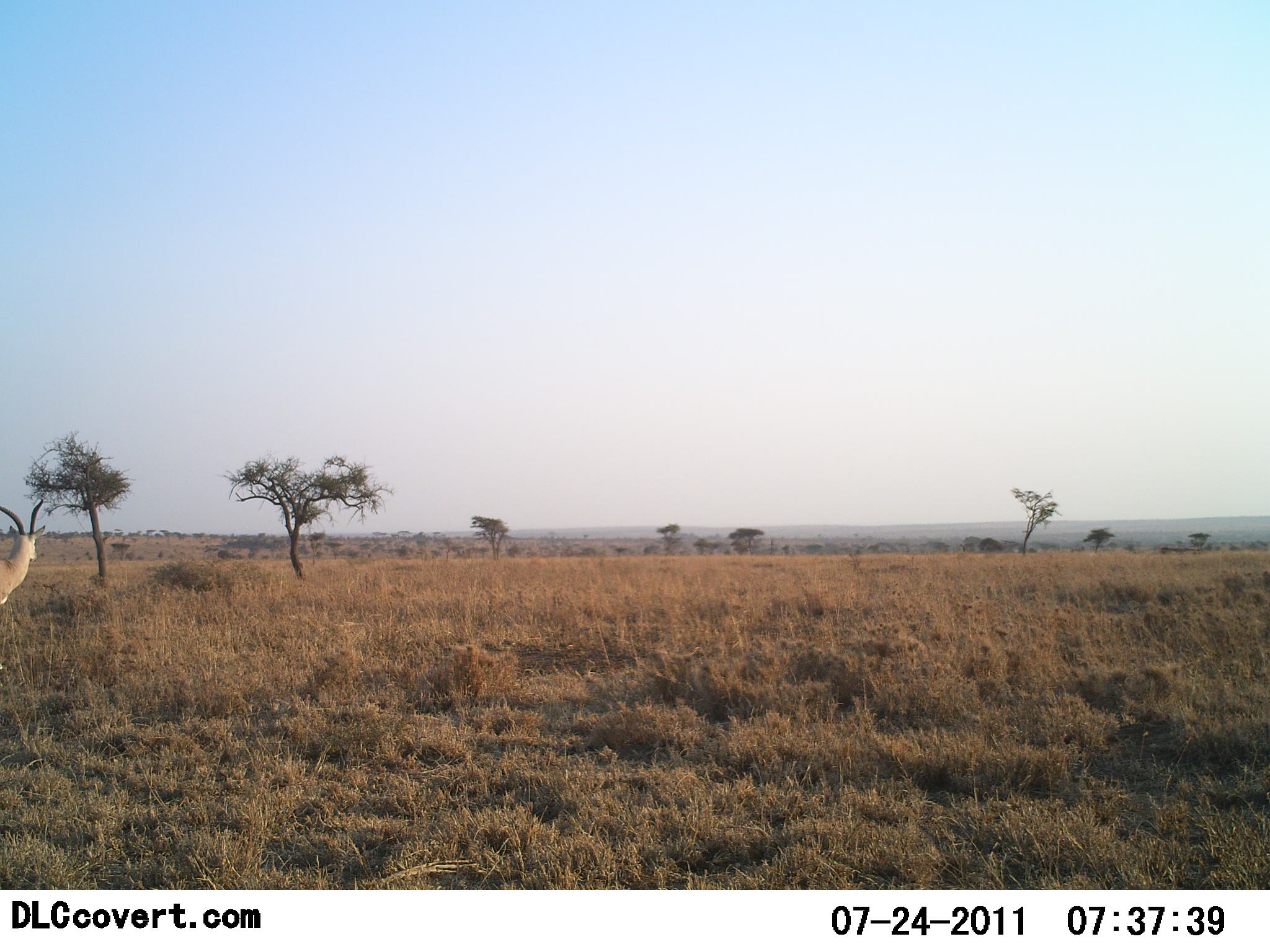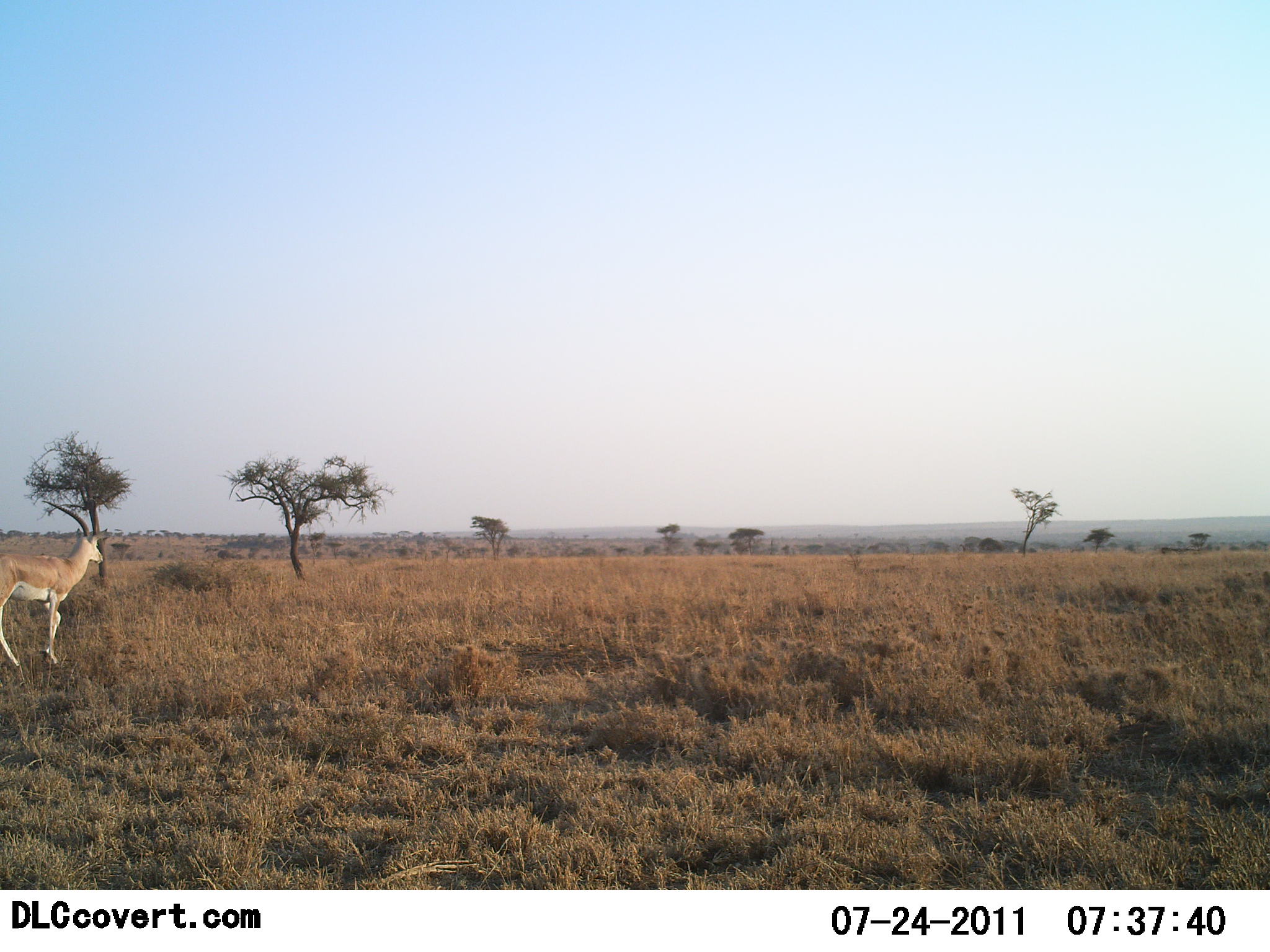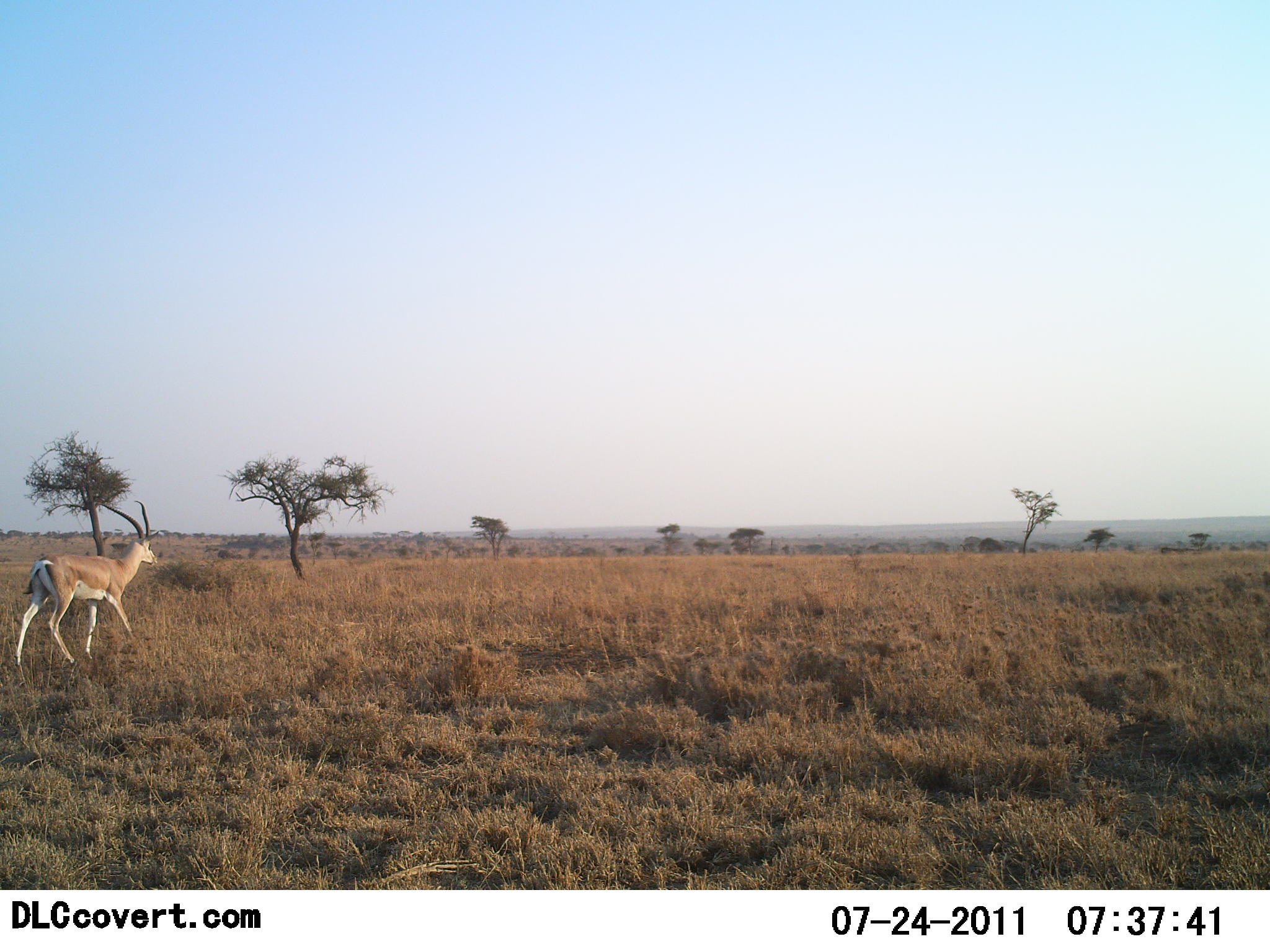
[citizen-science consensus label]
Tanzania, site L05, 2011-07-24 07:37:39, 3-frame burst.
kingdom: Animalia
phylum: Chordata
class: Mammalia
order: Artiodactyla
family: Bovidae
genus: Nanger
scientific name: Nanger granti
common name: grant's gazelle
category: gazellegrants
Gazellegrants (grant's gazelle) (Nanger granti), count 1. Behavior (volunteer vote fractions): standing 0%, resting 0%, moving 100%, interacting 0%. Young present (vote fraction): 0%. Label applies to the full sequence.